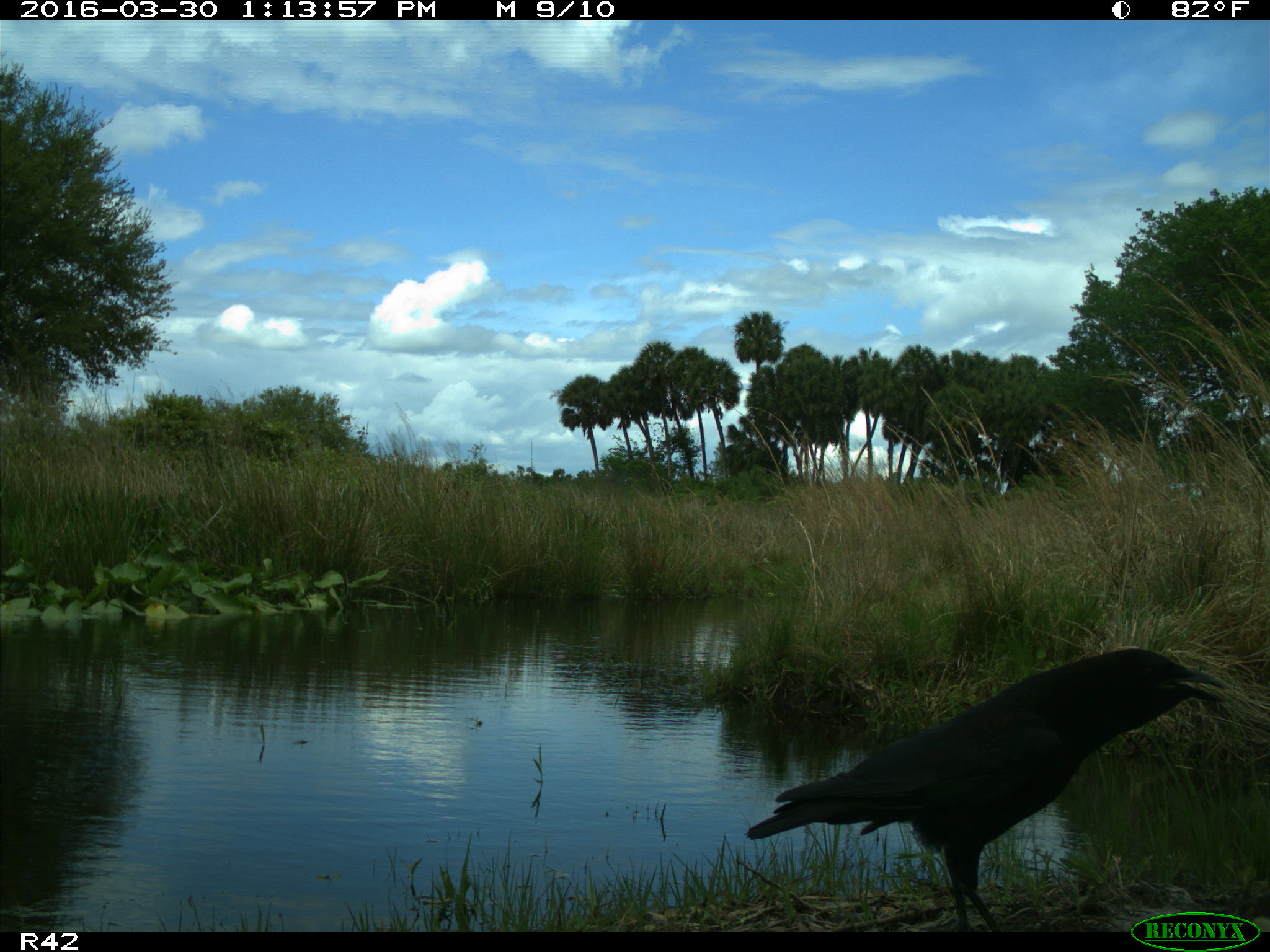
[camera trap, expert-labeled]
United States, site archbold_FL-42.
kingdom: Animalia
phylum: Chordata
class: Aves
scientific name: Aves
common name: birds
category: unidentified bird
Unidentified bird (birds) (Aves).